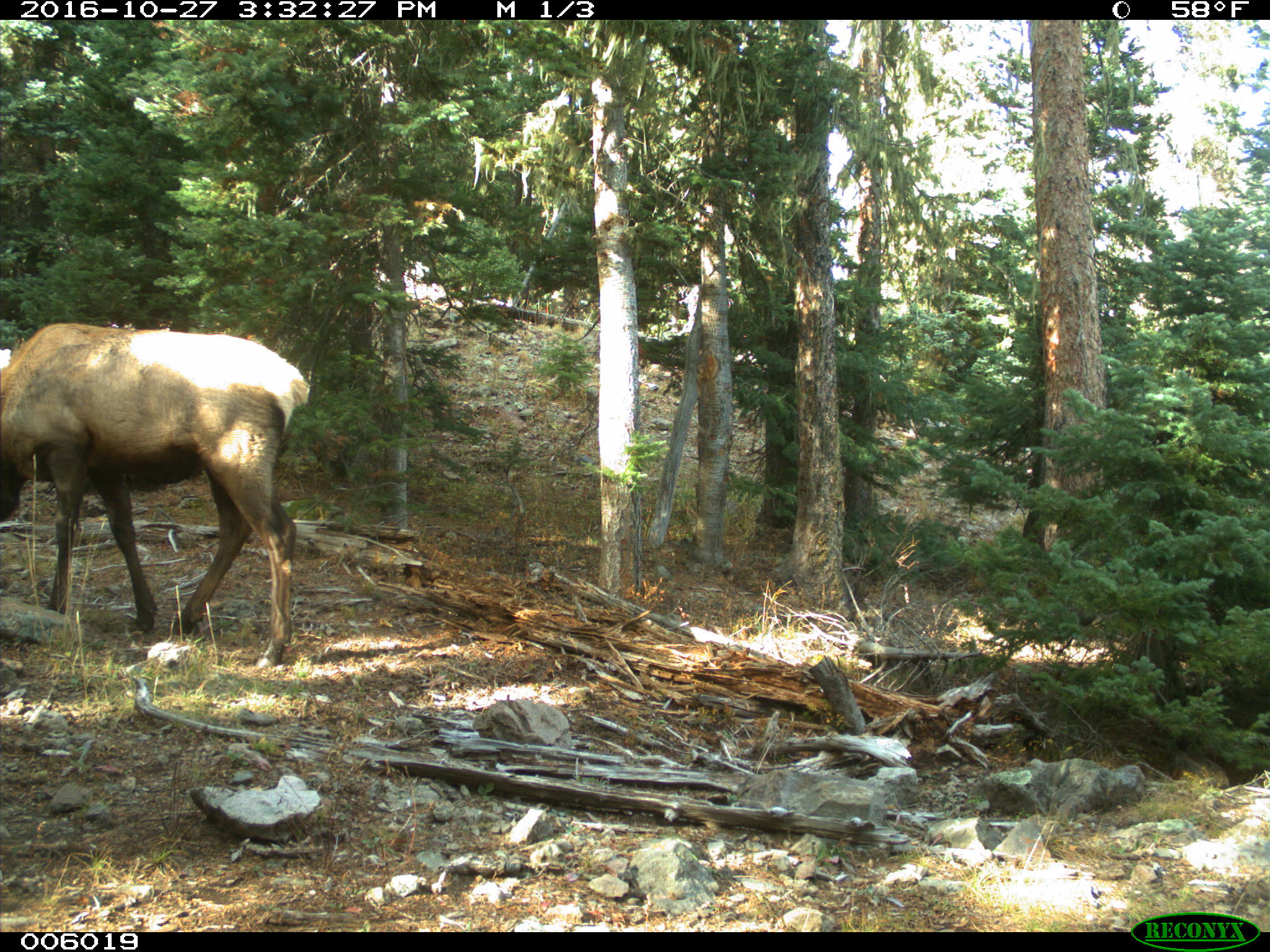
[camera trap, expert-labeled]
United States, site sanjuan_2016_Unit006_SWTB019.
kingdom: Animalia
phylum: Chordata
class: Mammalia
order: Artiodactyla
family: Cervidae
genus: Cervus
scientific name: Cervus elaphus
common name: red deer